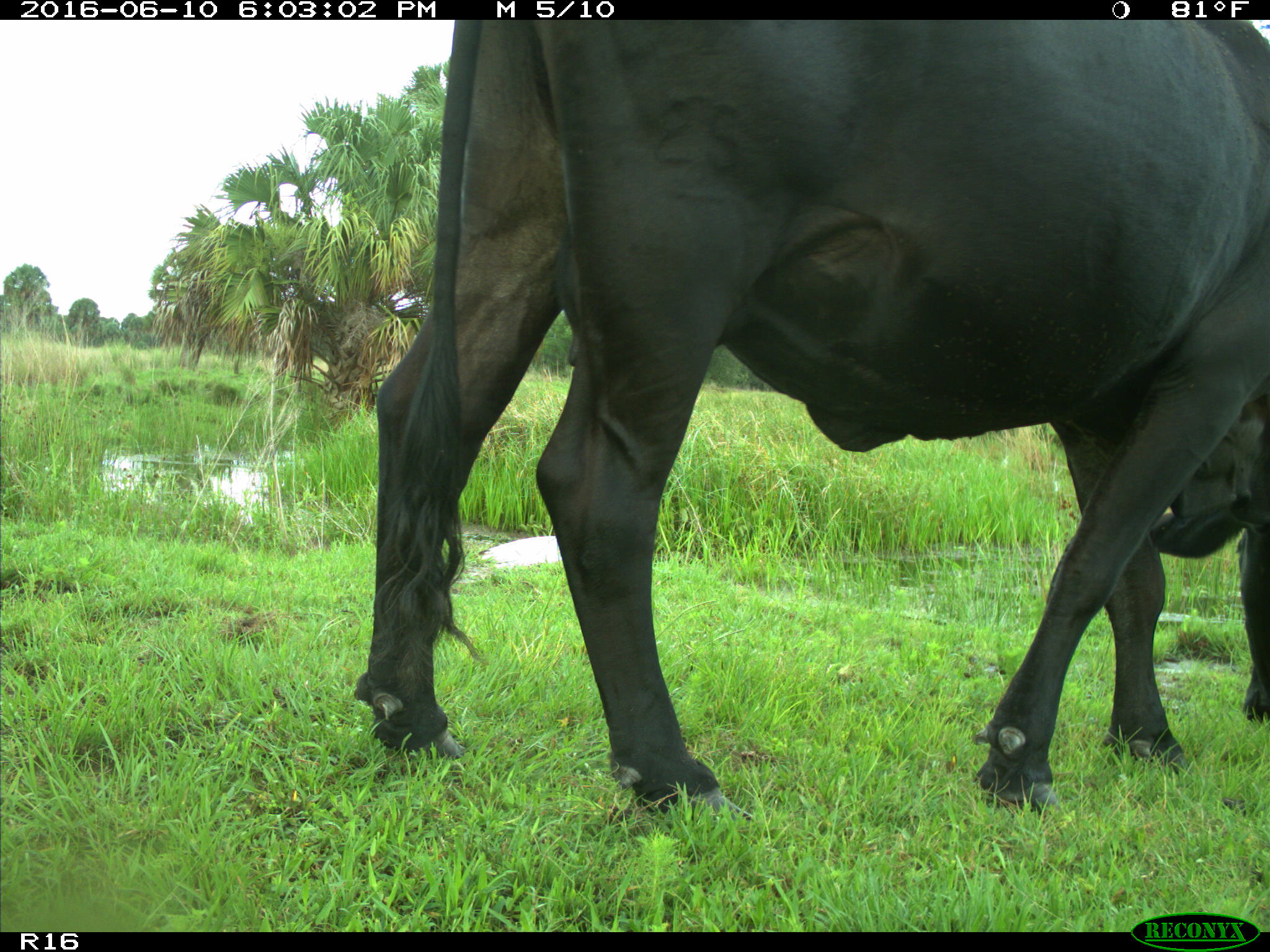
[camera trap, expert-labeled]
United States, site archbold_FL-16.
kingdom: Animalia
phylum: Chordata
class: Mammalia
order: Artiodactyla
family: Bovidae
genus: Bos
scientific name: Bos taurus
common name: domestic cow